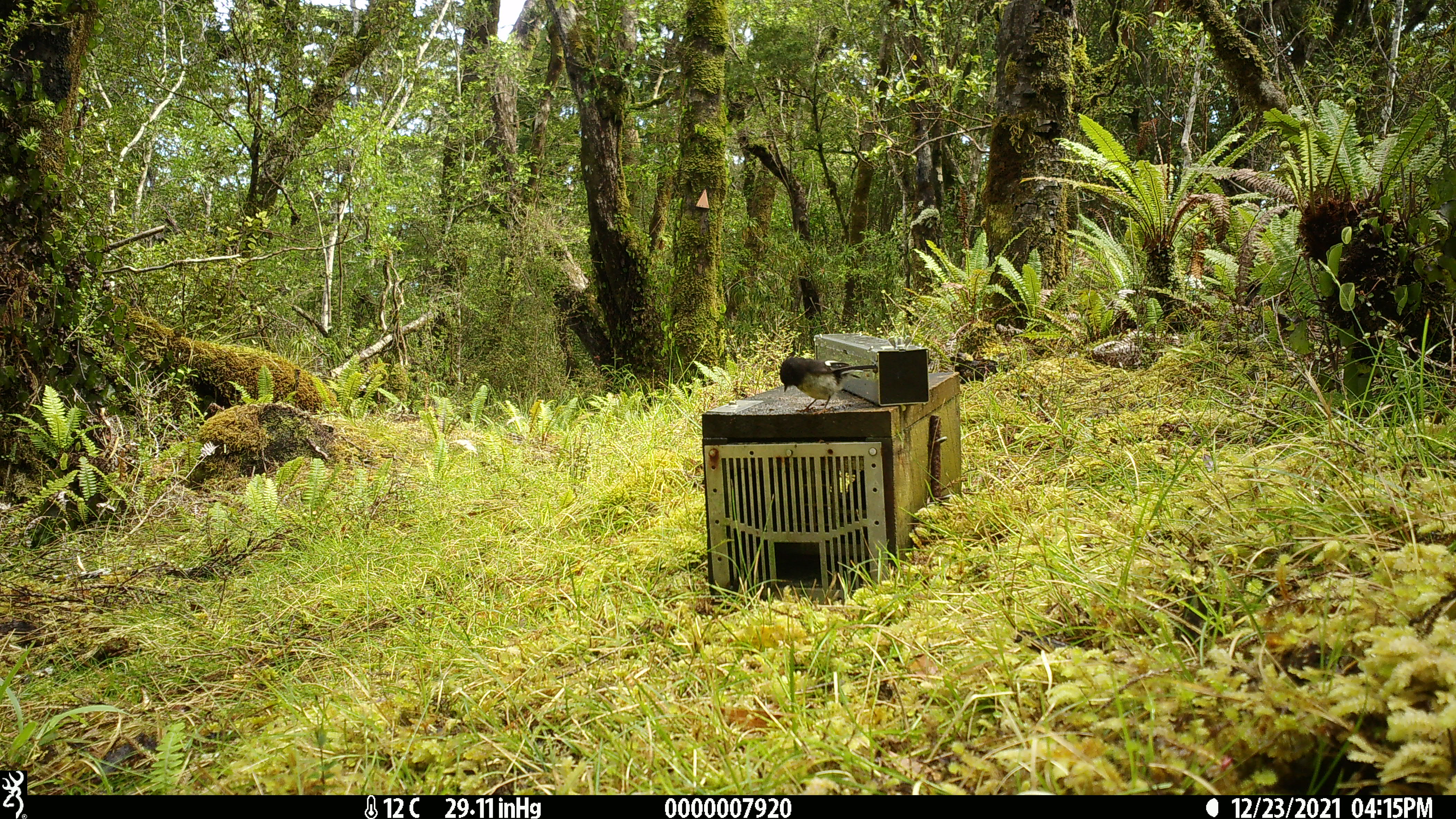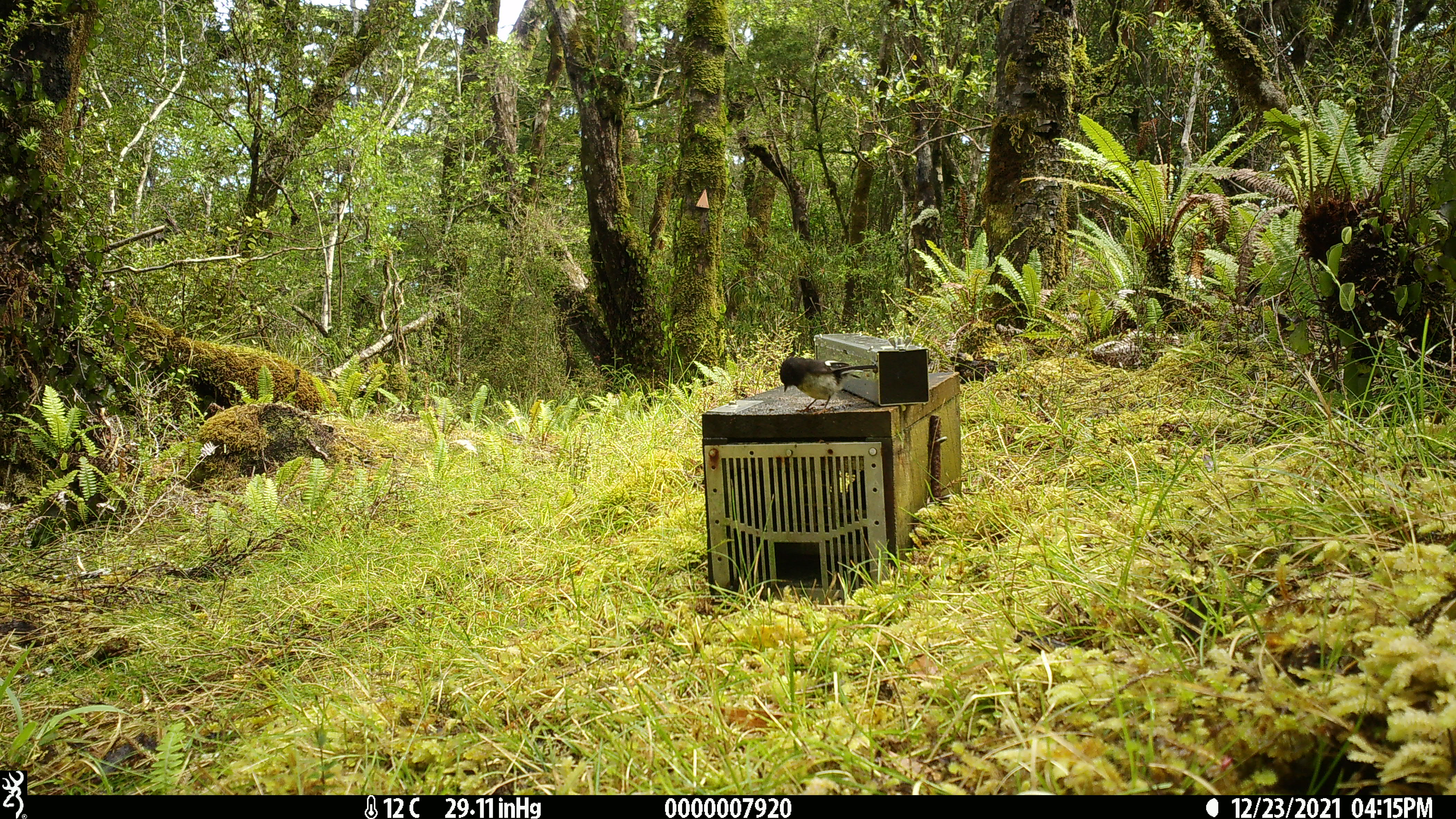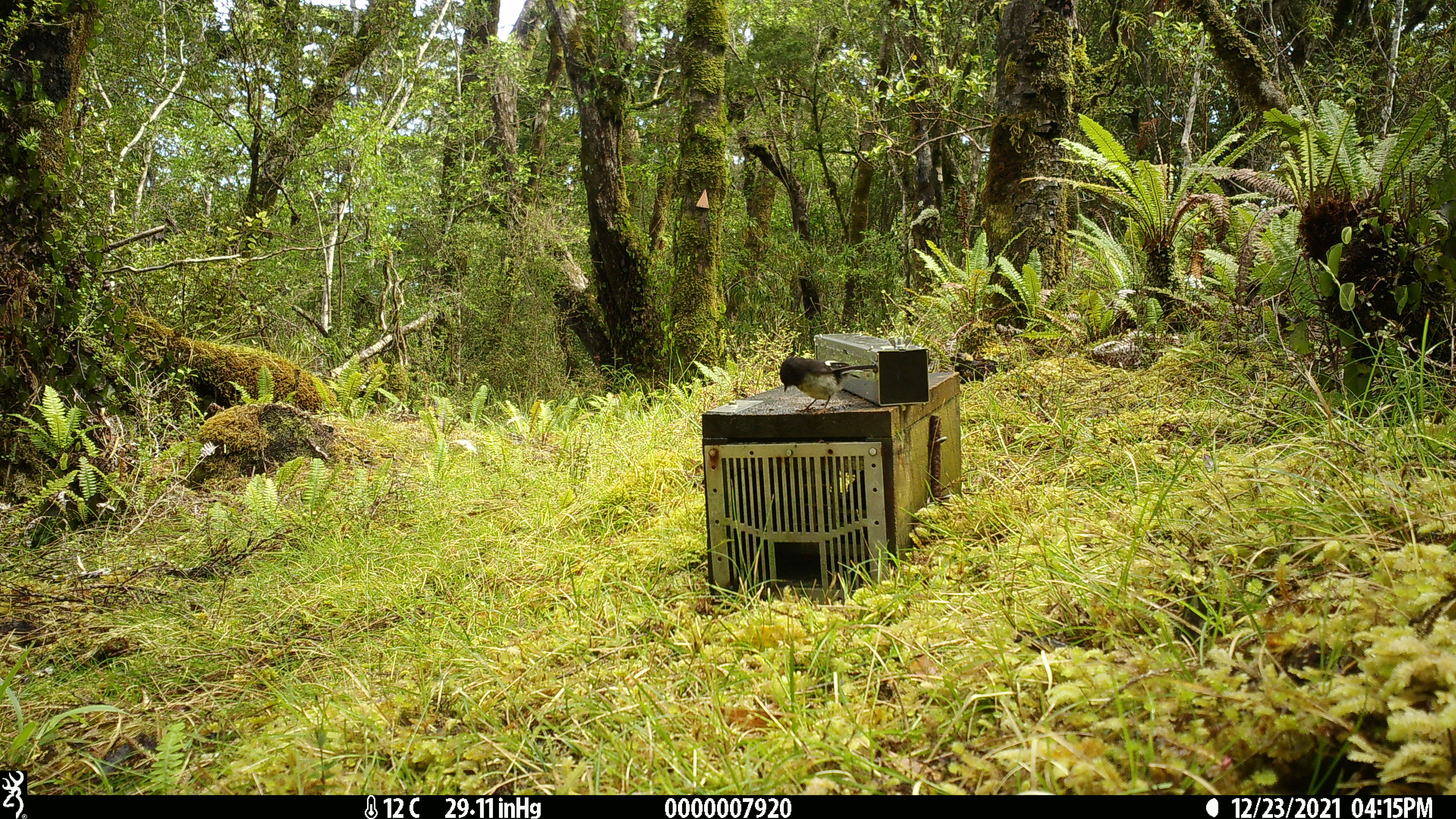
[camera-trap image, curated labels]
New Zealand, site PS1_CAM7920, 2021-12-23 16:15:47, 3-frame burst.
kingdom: Animalia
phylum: Chordata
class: Aves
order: Passeriformes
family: Petroicidae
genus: Petroica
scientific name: Petroica macrocephala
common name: tomtit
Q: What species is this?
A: Tomtit (Petroica macrocephala).